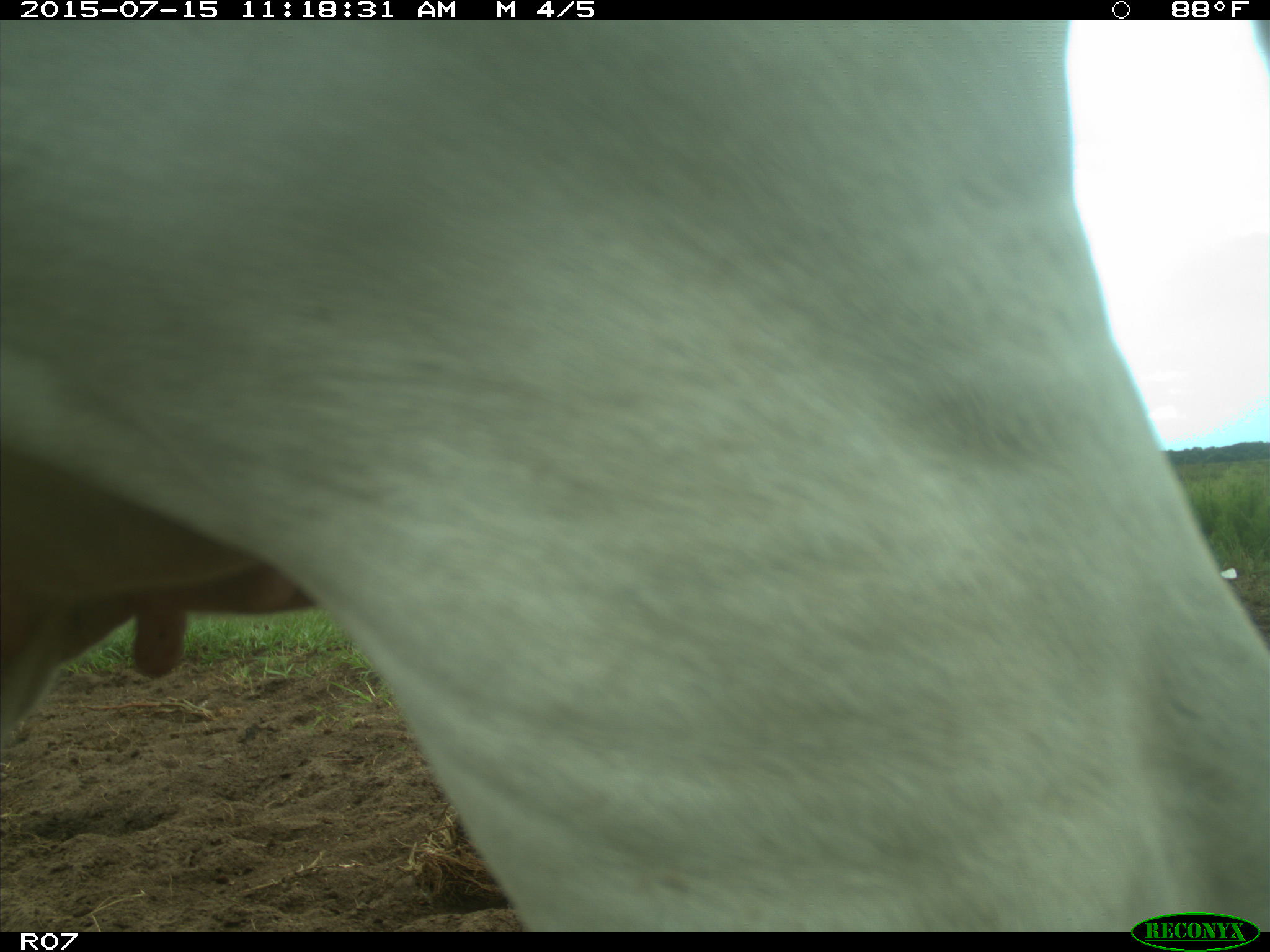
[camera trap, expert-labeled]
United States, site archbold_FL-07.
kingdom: Animalia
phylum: Chordata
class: Mammalia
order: Artiodactyla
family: Bovidae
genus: Bos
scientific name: Bos taurus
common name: domestic cow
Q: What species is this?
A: Bos taurus (domestic cow).